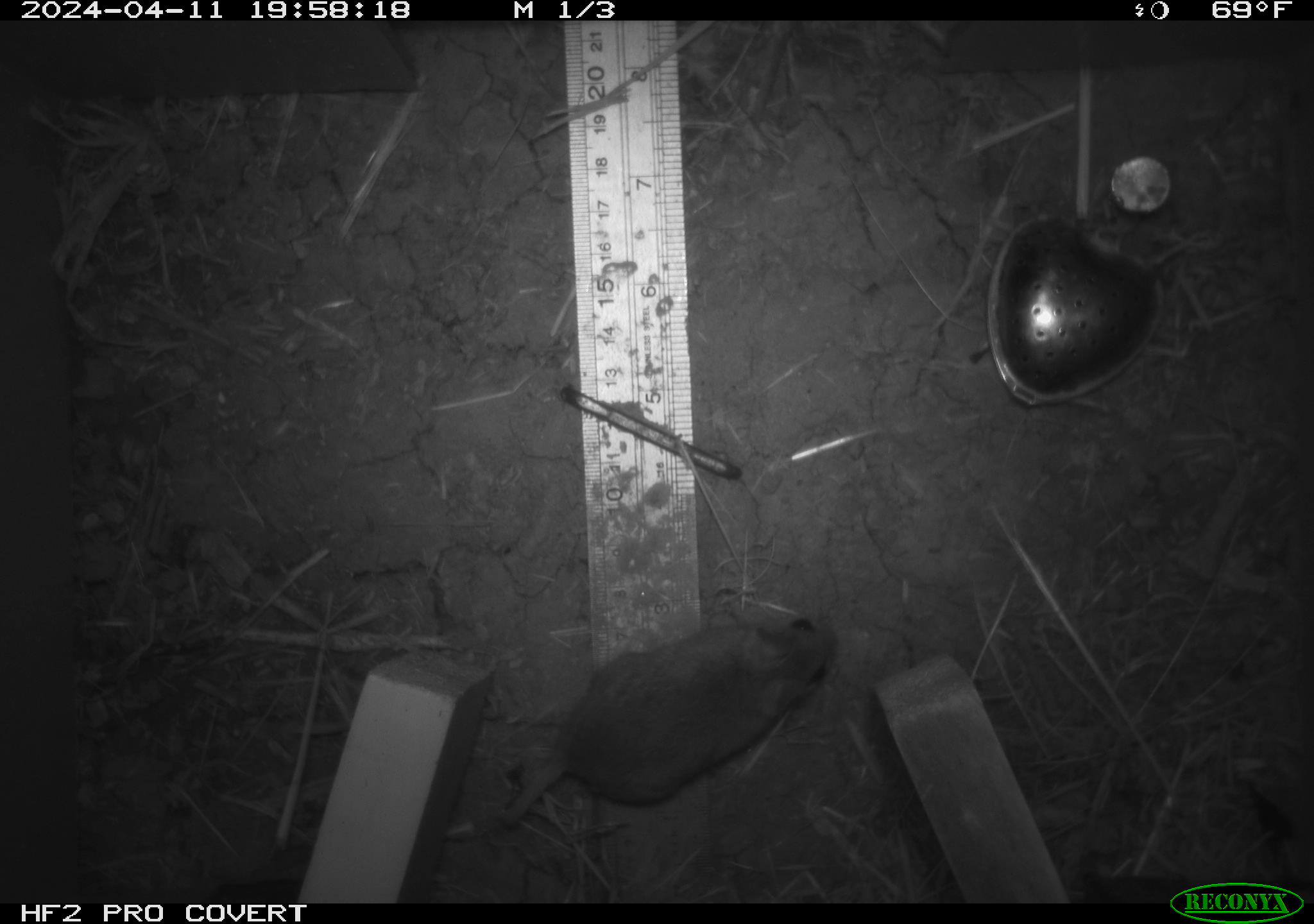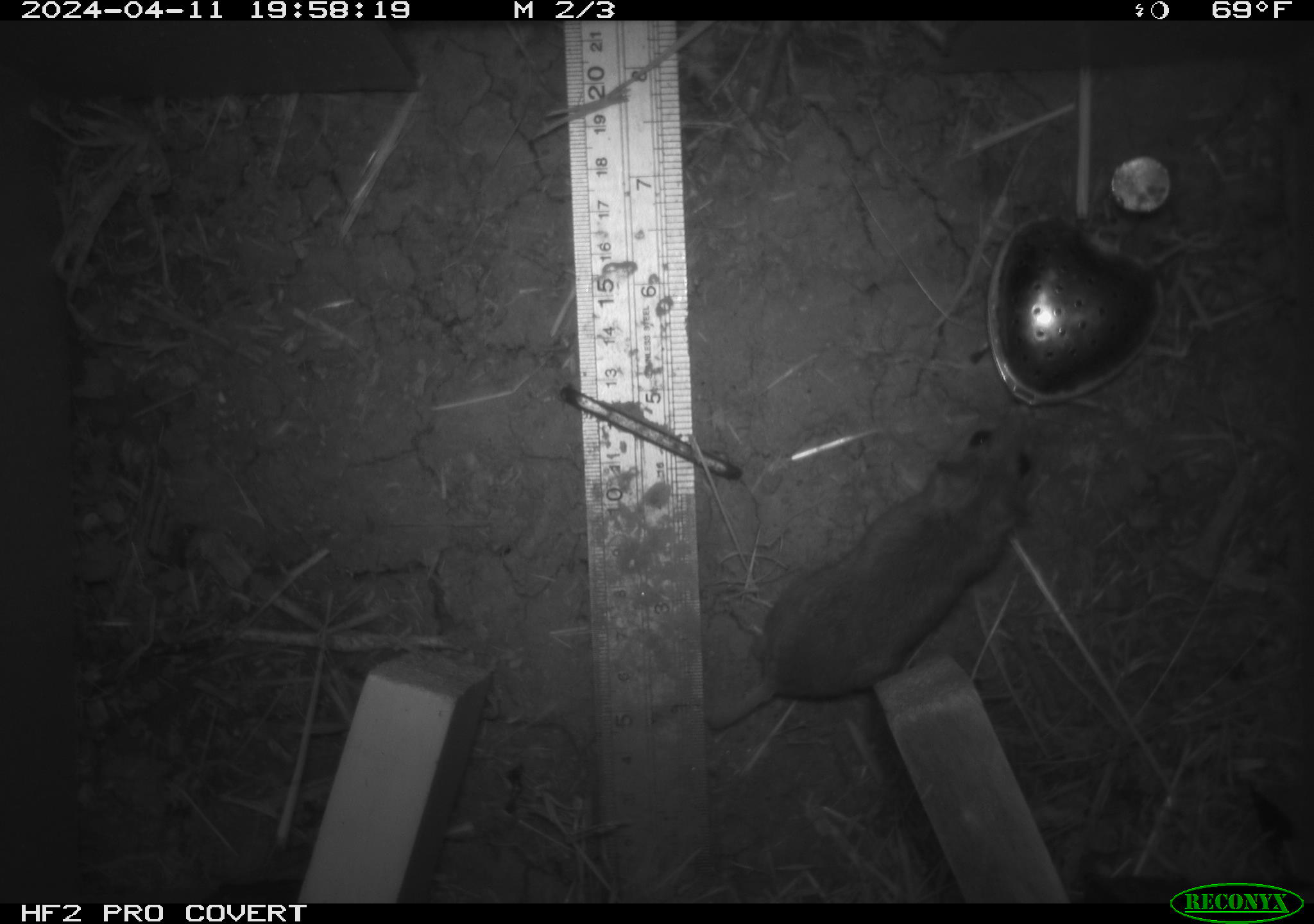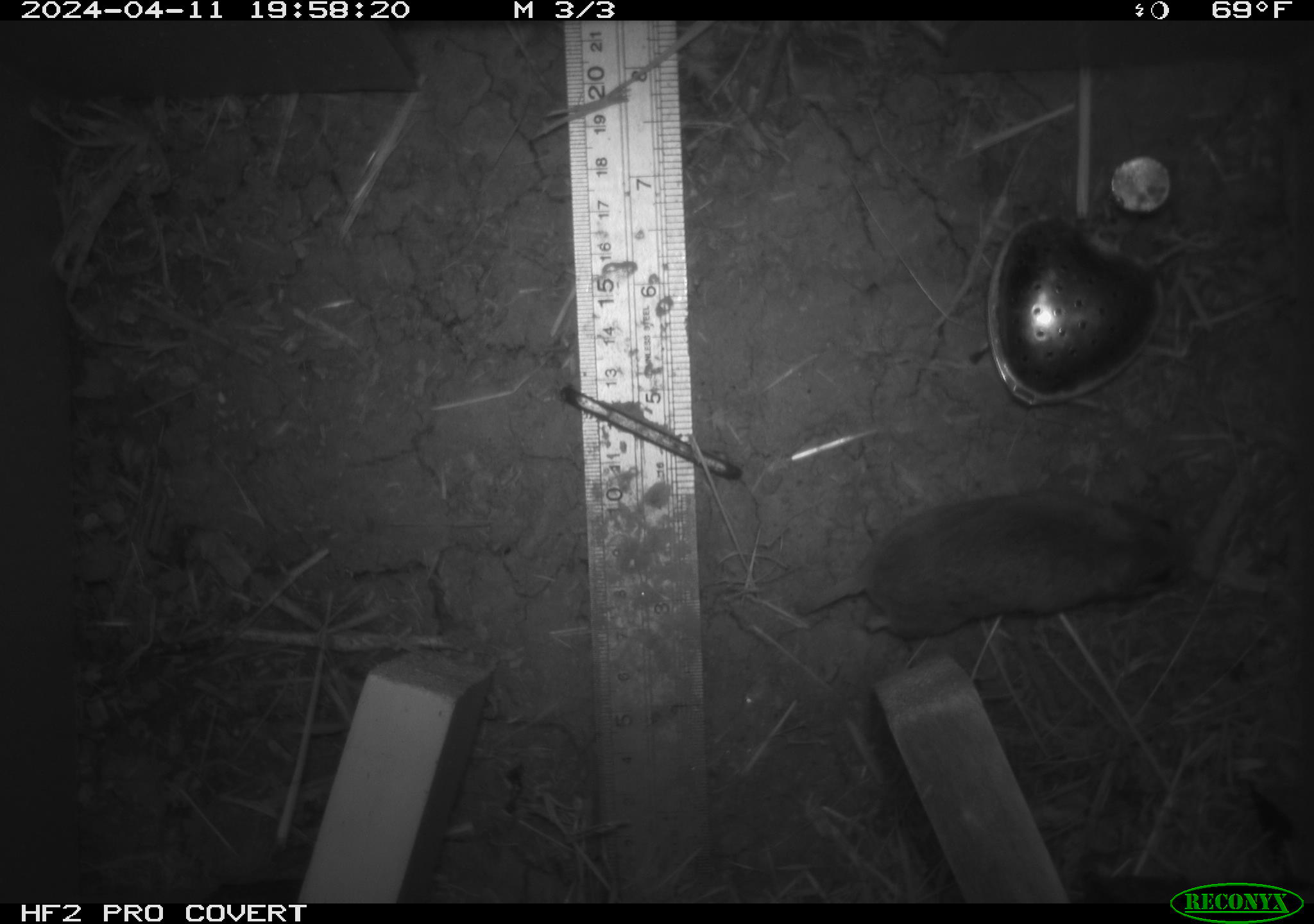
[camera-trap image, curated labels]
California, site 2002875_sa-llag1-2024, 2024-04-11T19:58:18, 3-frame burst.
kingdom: Animalia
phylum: Chordata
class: Mammalia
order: Rodentia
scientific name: Rodentia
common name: mouse species